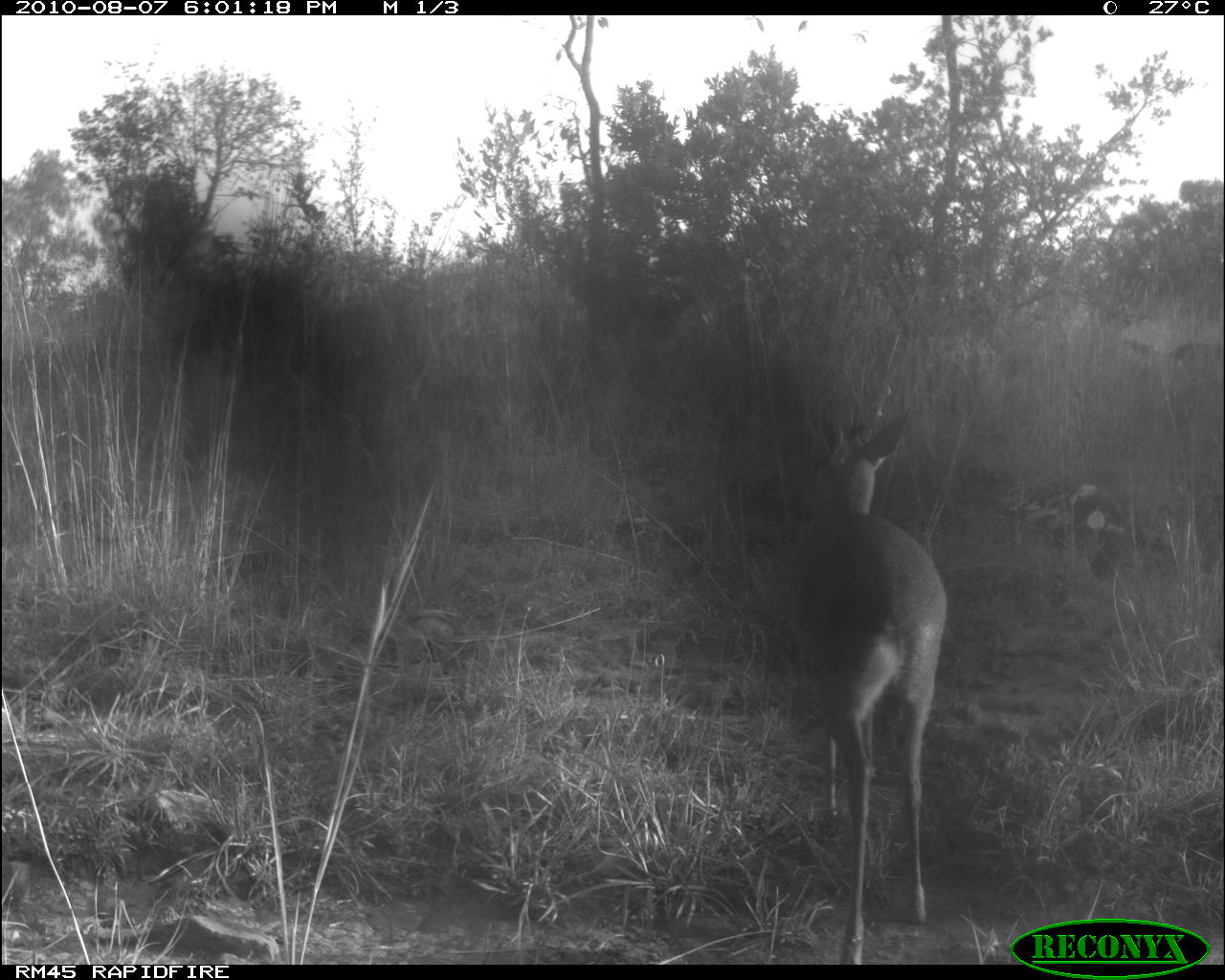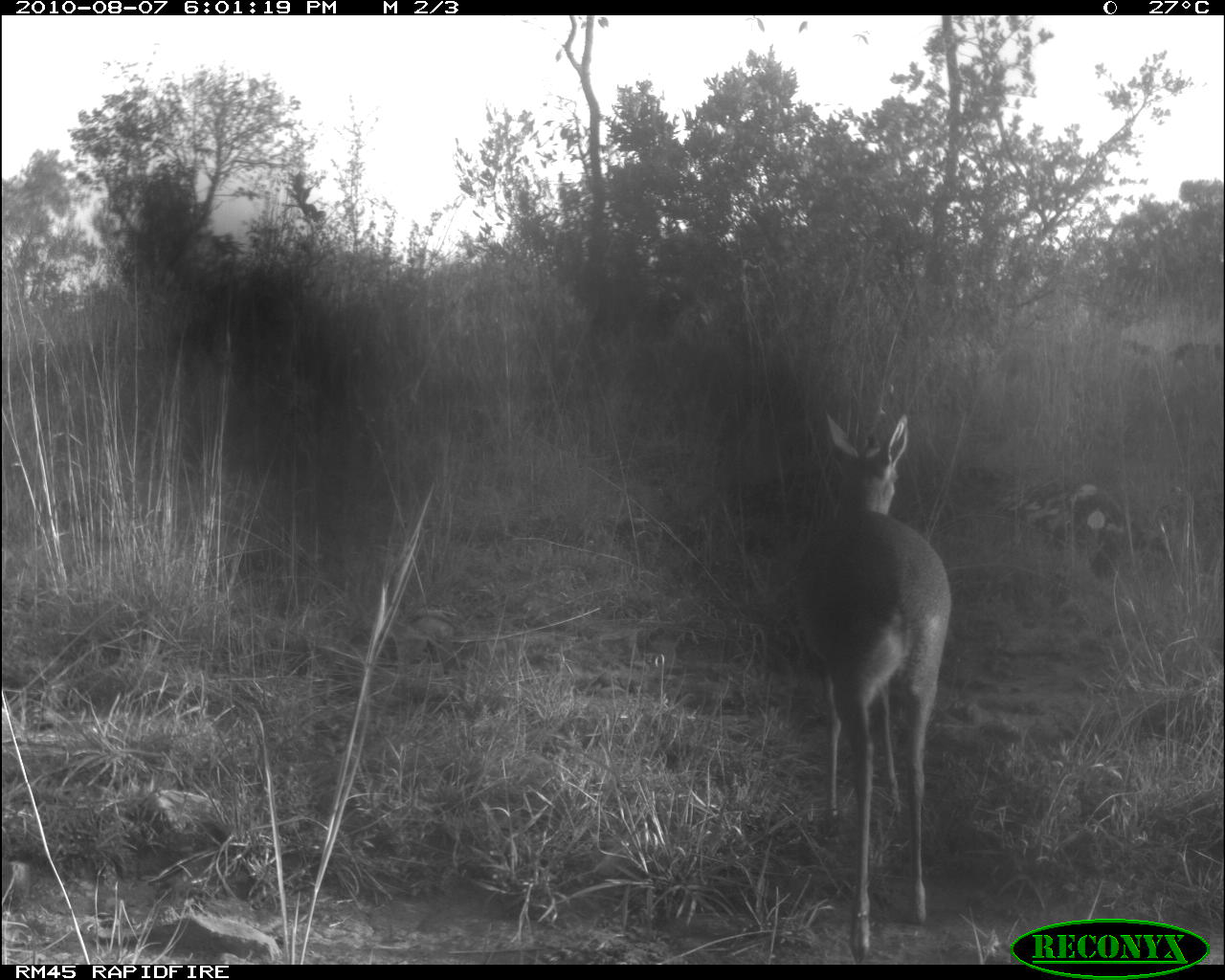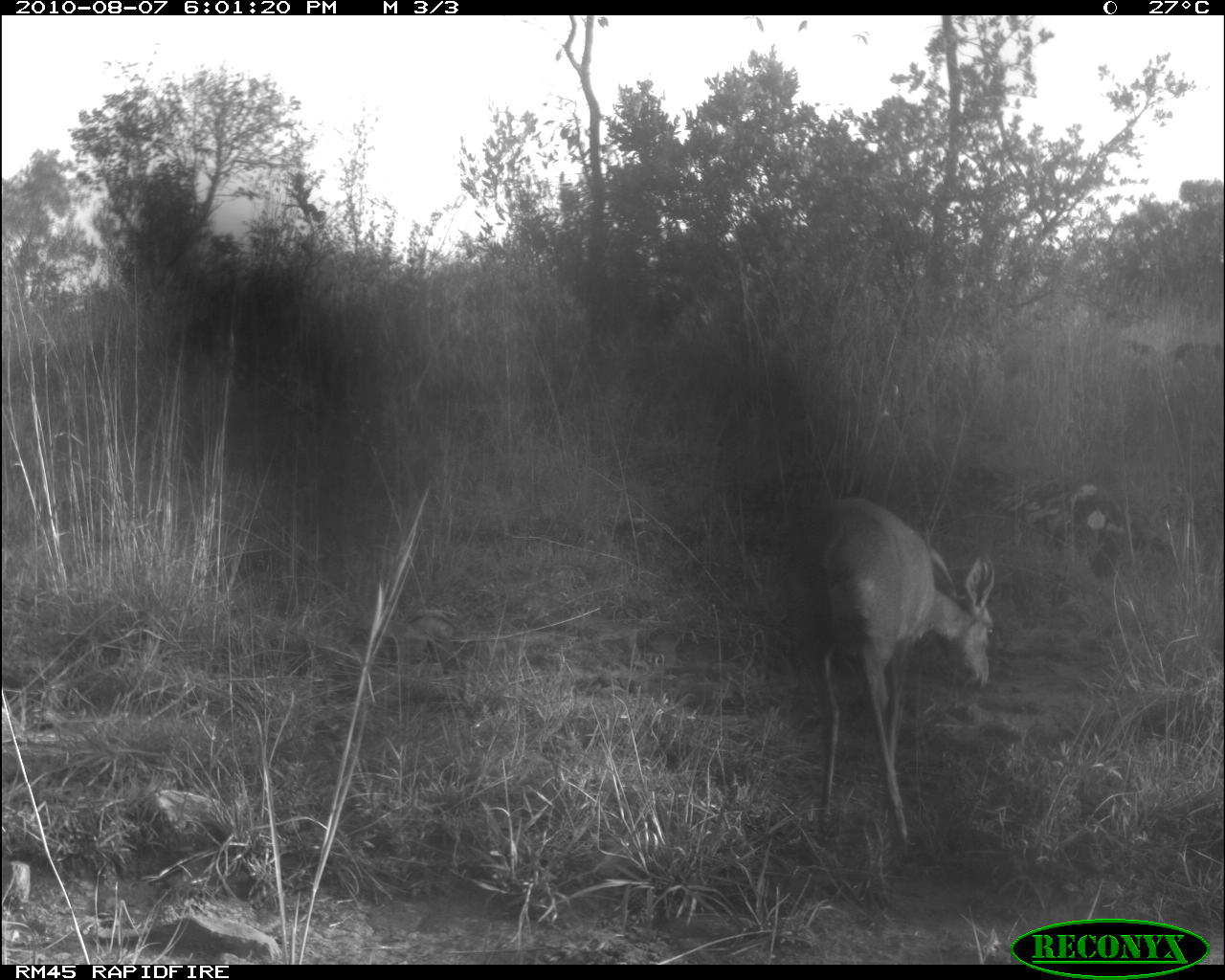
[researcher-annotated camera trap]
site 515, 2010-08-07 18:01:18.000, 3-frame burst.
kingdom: Animalia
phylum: Chordata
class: Mammalia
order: Artiodactyla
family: Bovidae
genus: Madoqua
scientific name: Madoqua guentheri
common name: günther's dik-dik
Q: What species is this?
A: Madoqua guentheri (günther's dik-dik).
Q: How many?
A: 1.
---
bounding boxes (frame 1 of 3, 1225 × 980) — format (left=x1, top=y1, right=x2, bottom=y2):
madoqua guentheri: (left=801, top=397, right=944, bottom=965)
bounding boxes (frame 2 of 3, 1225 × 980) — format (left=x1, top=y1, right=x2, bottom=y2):
madoqua guentheri: (left=801, top=408, right=951, bottom=965)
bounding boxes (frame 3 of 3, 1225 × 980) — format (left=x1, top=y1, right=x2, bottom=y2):
madoqua guentheri: (left=791, top=497, right=992, bottom=851)